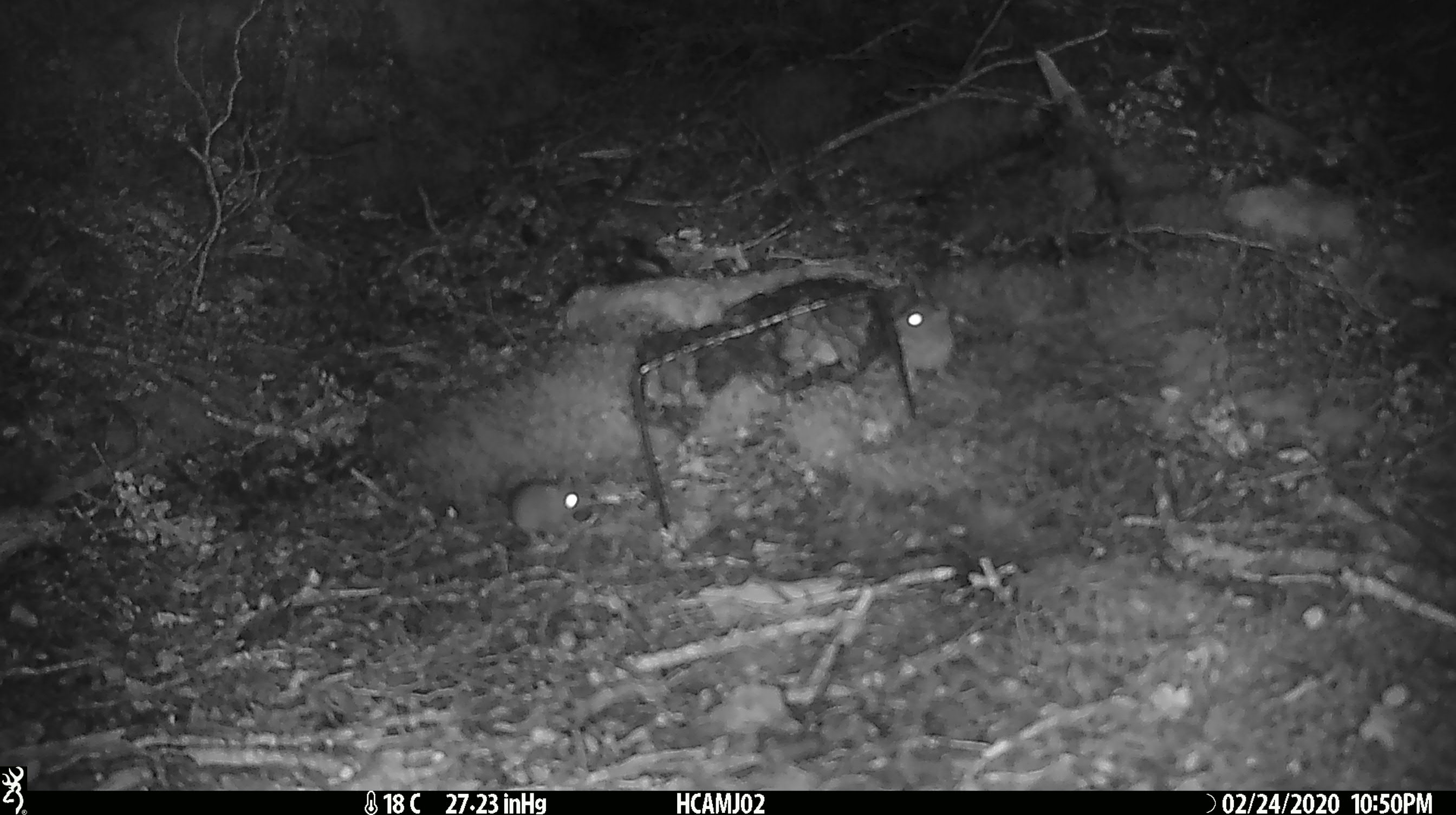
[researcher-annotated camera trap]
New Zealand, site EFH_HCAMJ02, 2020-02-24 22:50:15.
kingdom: Animalia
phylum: Chordata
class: Mammalia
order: Rodentia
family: Muridae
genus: Mus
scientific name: Mus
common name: mouse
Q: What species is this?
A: Mouse (Mus).